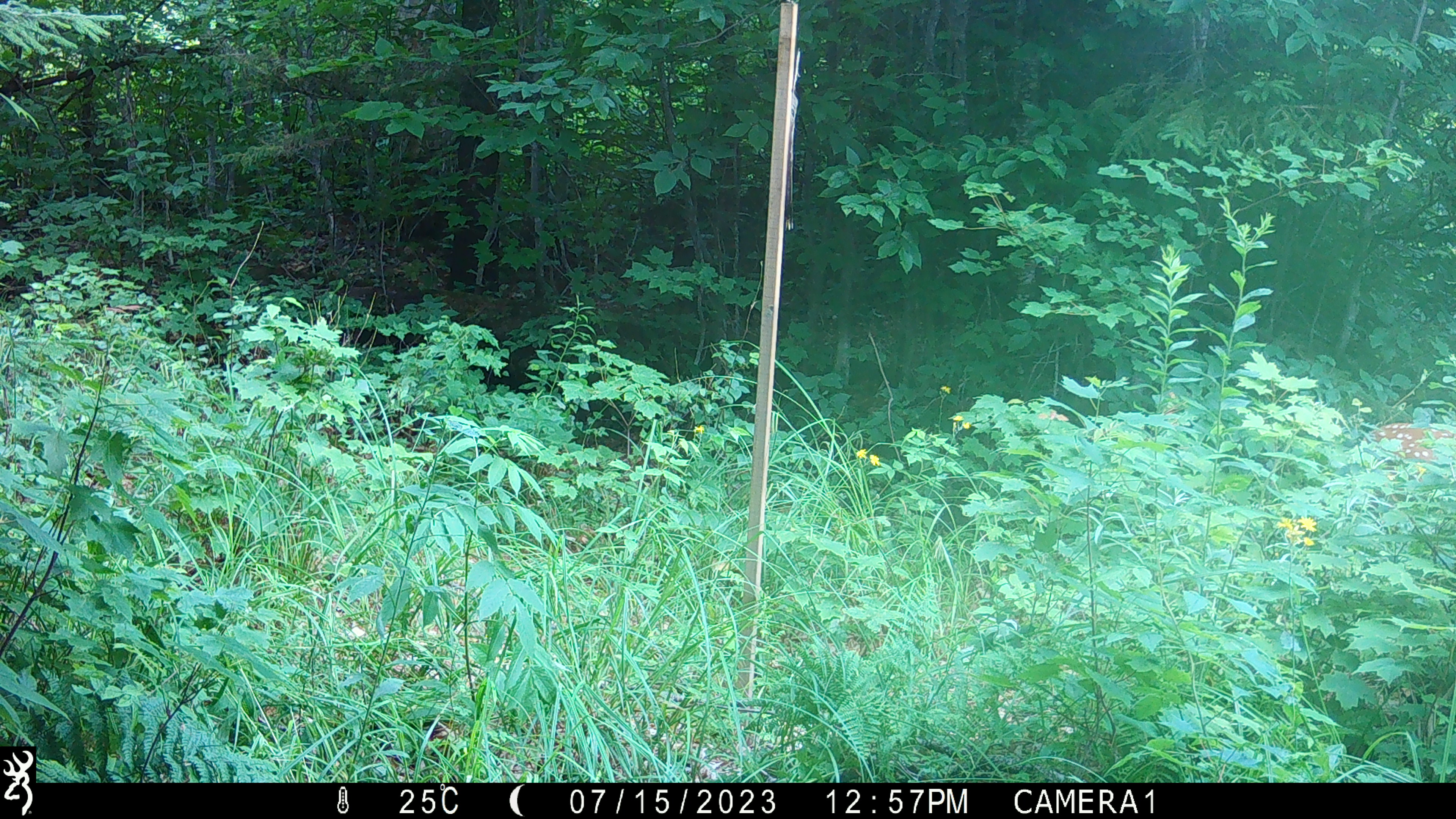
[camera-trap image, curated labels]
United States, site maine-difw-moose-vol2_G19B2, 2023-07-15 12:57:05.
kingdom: Animalia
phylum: Chordata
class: Mammalia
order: Artiodactyla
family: Cervidae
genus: Odocoileus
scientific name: Odocoileus virginianus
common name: white-tailed deer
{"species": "white-tailed deer (Odocoileus virginianus)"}